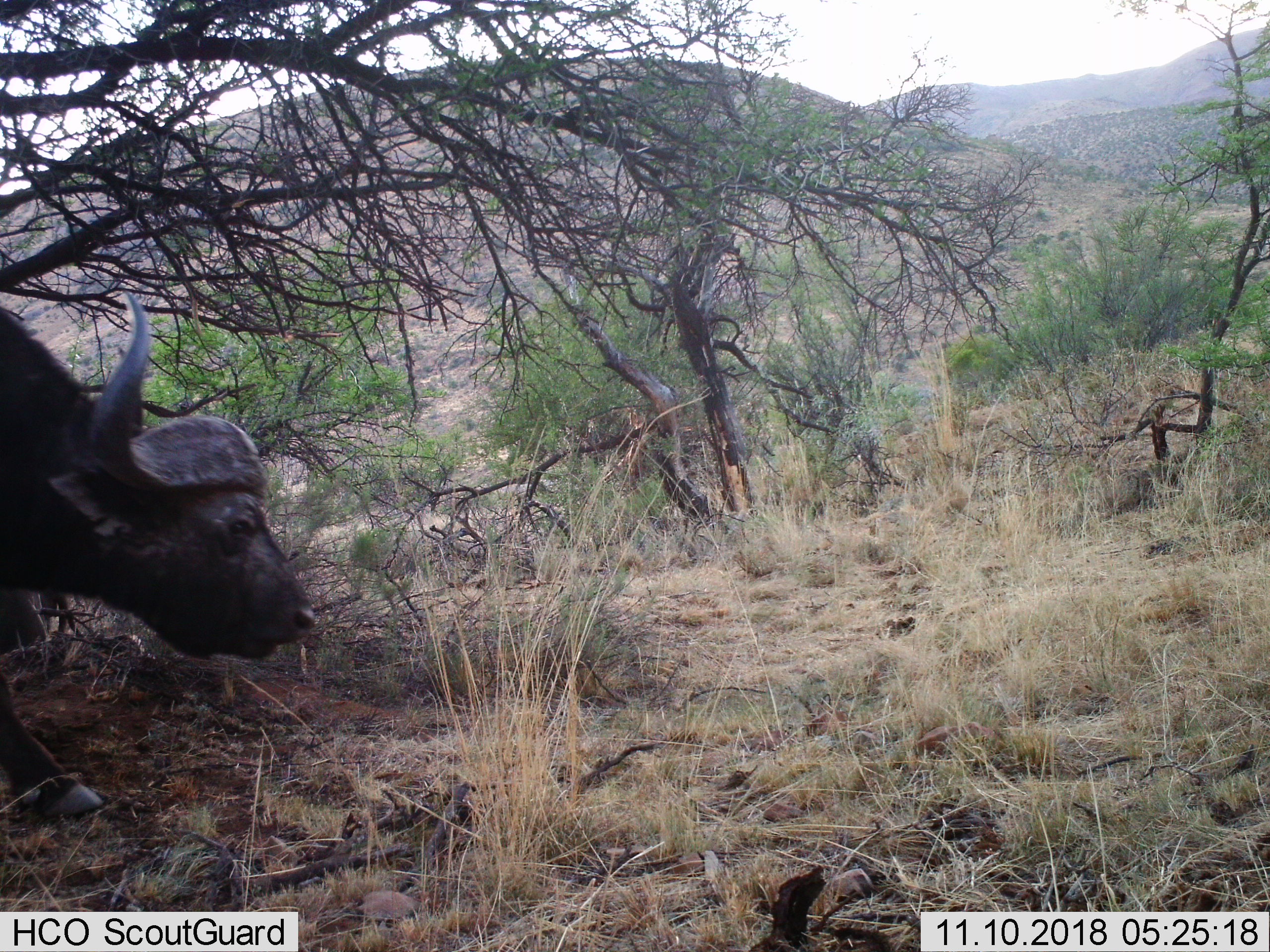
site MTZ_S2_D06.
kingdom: Animalia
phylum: Chordata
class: Mammalia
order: Artiodactyla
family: Bovidae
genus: Syncerus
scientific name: Syncerus caffer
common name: african buffalo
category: buffalo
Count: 1.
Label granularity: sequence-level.